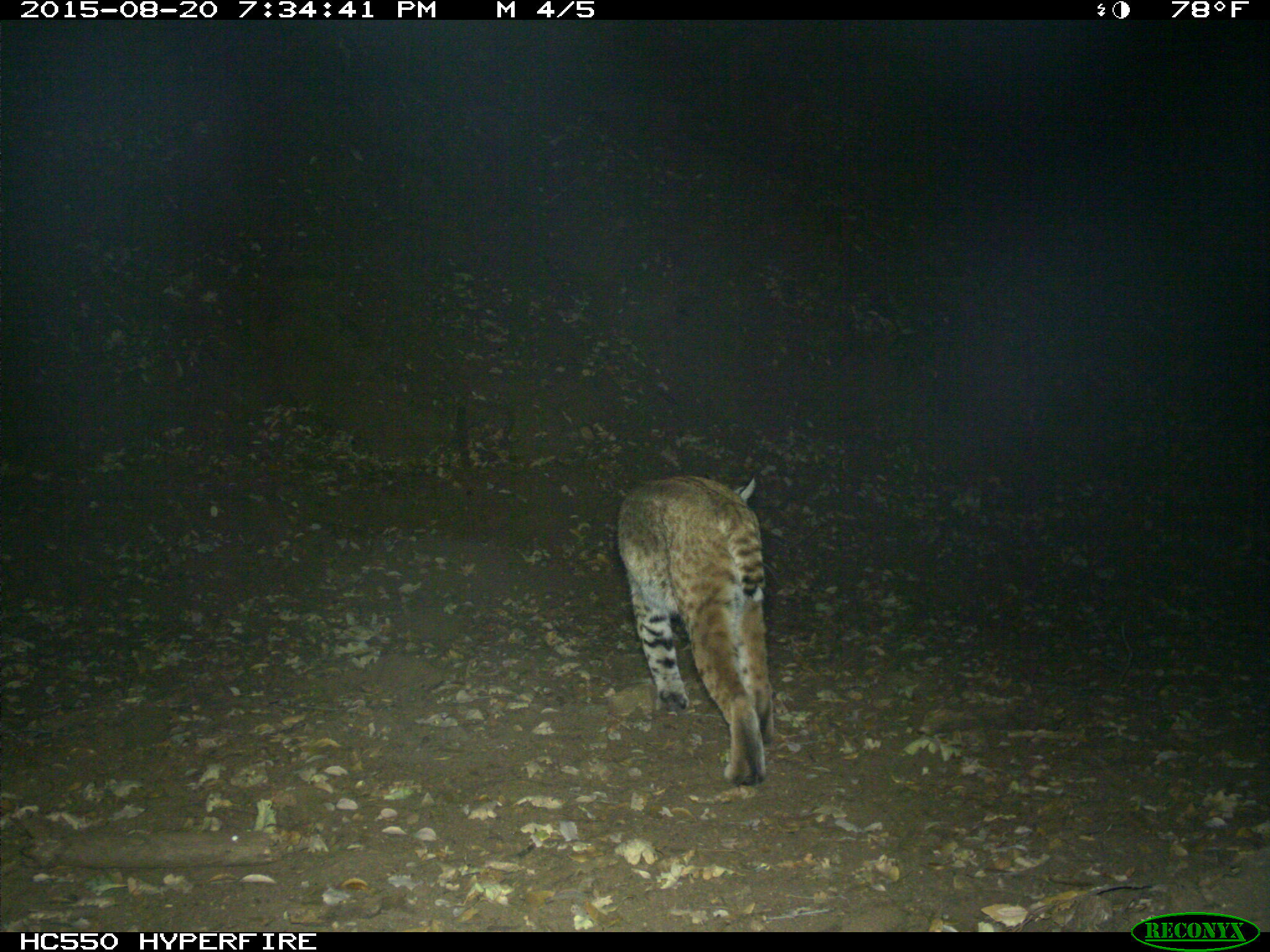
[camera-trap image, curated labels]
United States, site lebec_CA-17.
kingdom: Animalia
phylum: Chordata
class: Mammalia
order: Carnivora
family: Felidae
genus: Lynx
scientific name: Lynx rufus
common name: bobcat